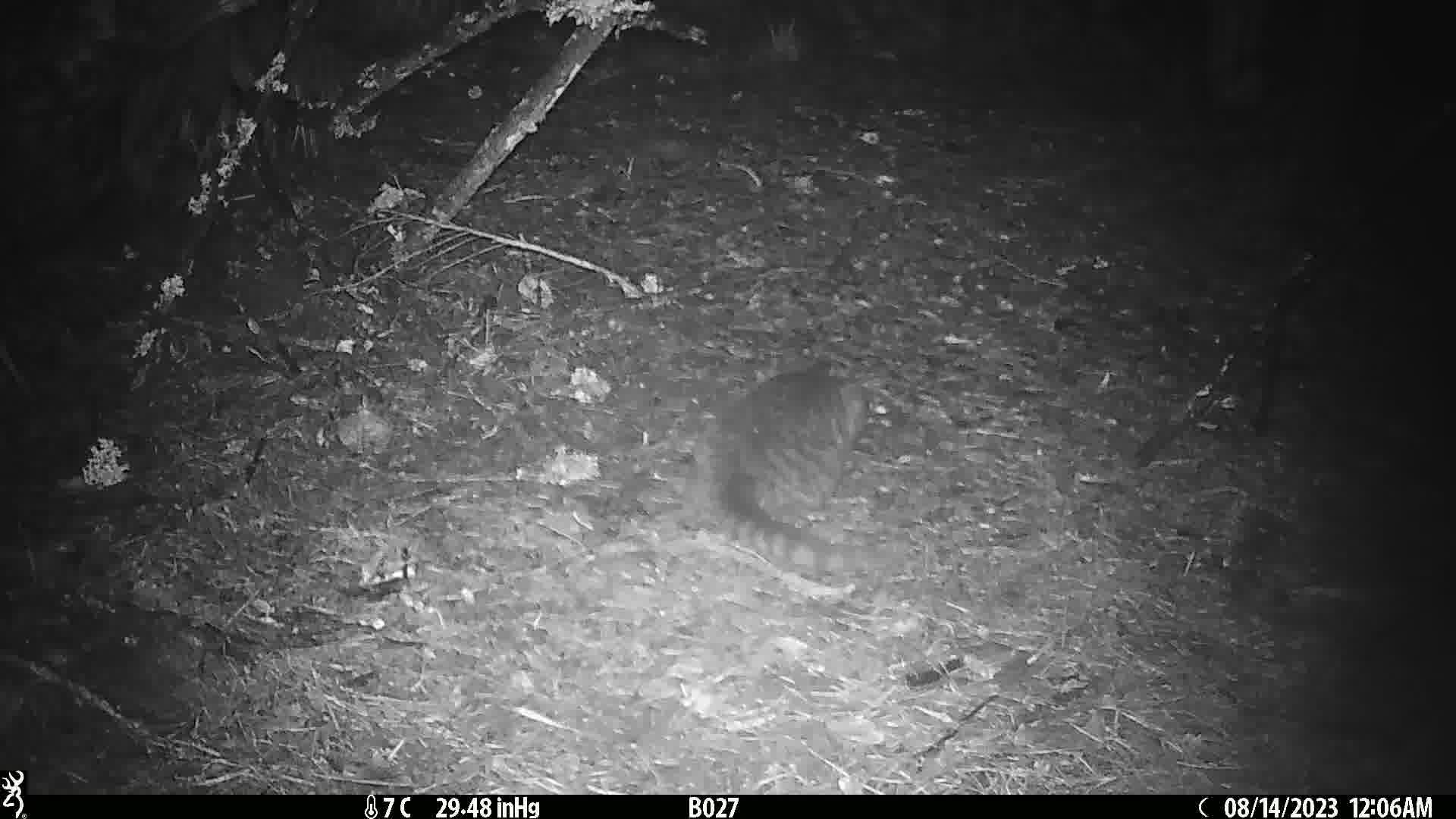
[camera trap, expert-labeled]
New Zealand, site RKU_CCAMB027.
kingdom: Animalia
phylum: Chordata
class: Mammalia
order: Carnivora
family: Felidae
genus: Felis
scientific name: Felis catus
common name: domestic cat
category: cat